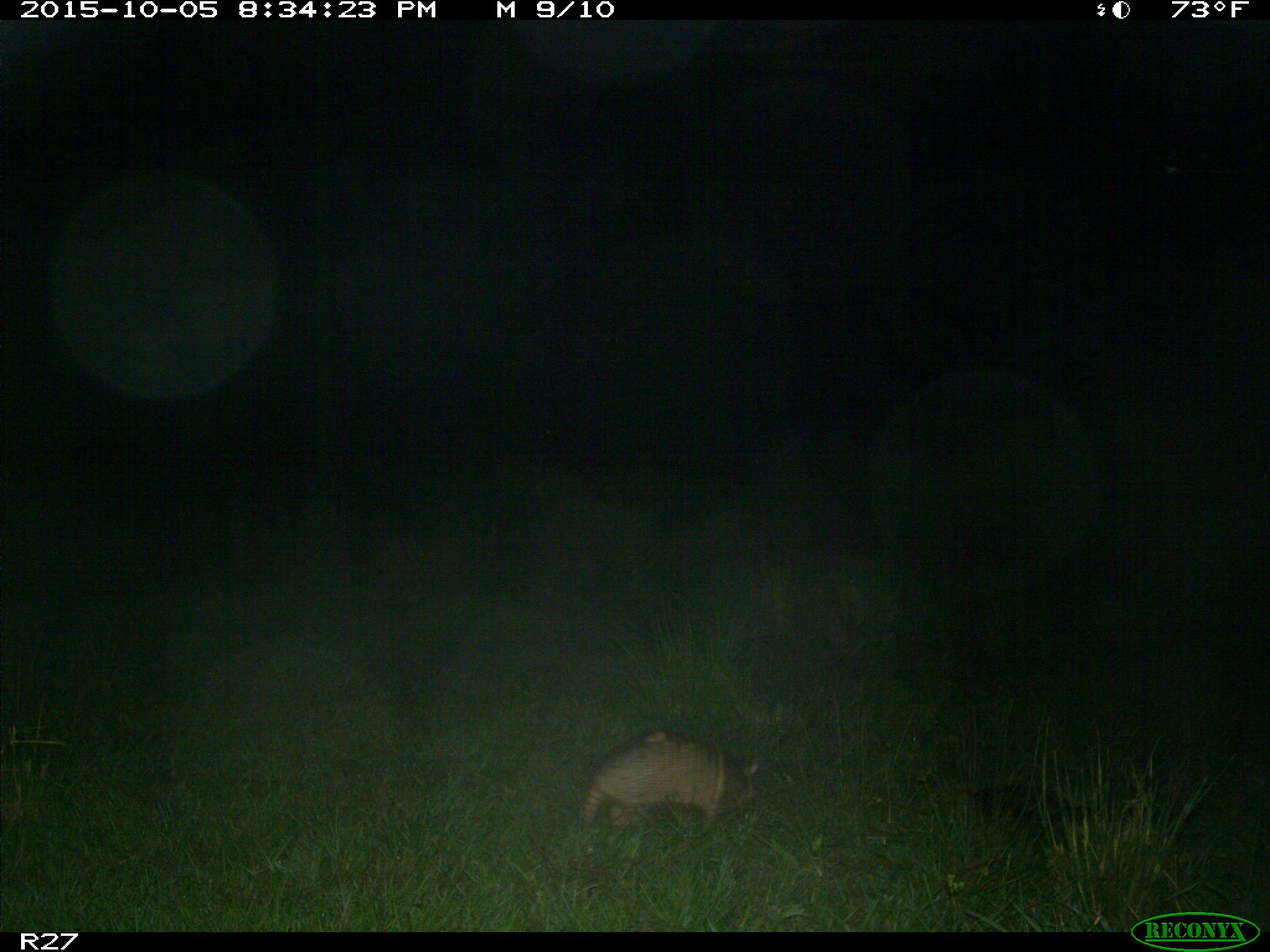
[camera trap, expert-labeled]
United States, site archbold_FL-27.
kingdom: Animalia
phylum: Chordata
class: Mammalia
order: Cingulata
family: Dasypodidae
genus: Dasypus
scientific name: Dasypus novemcinctus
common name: nine-banded armadillo